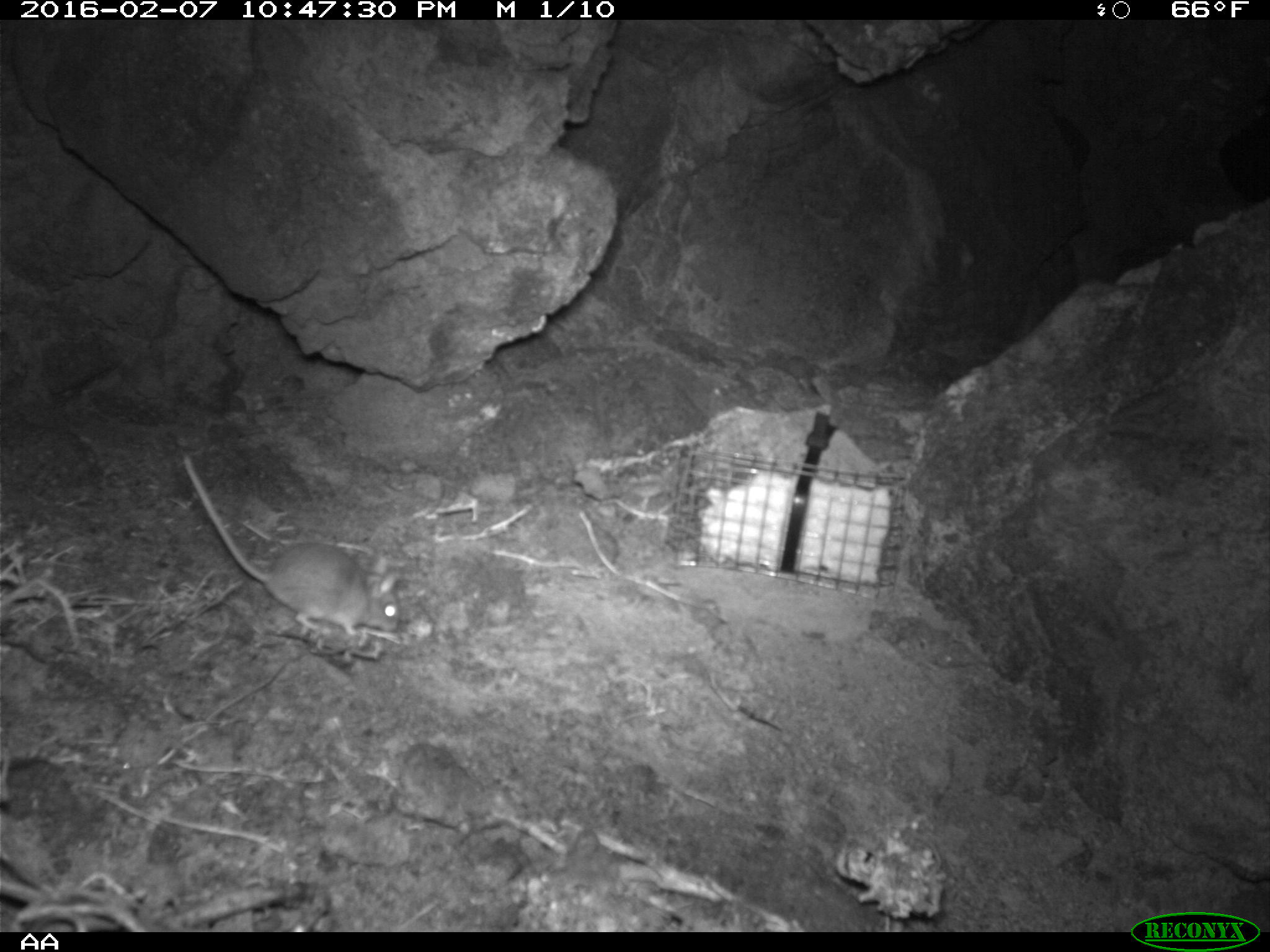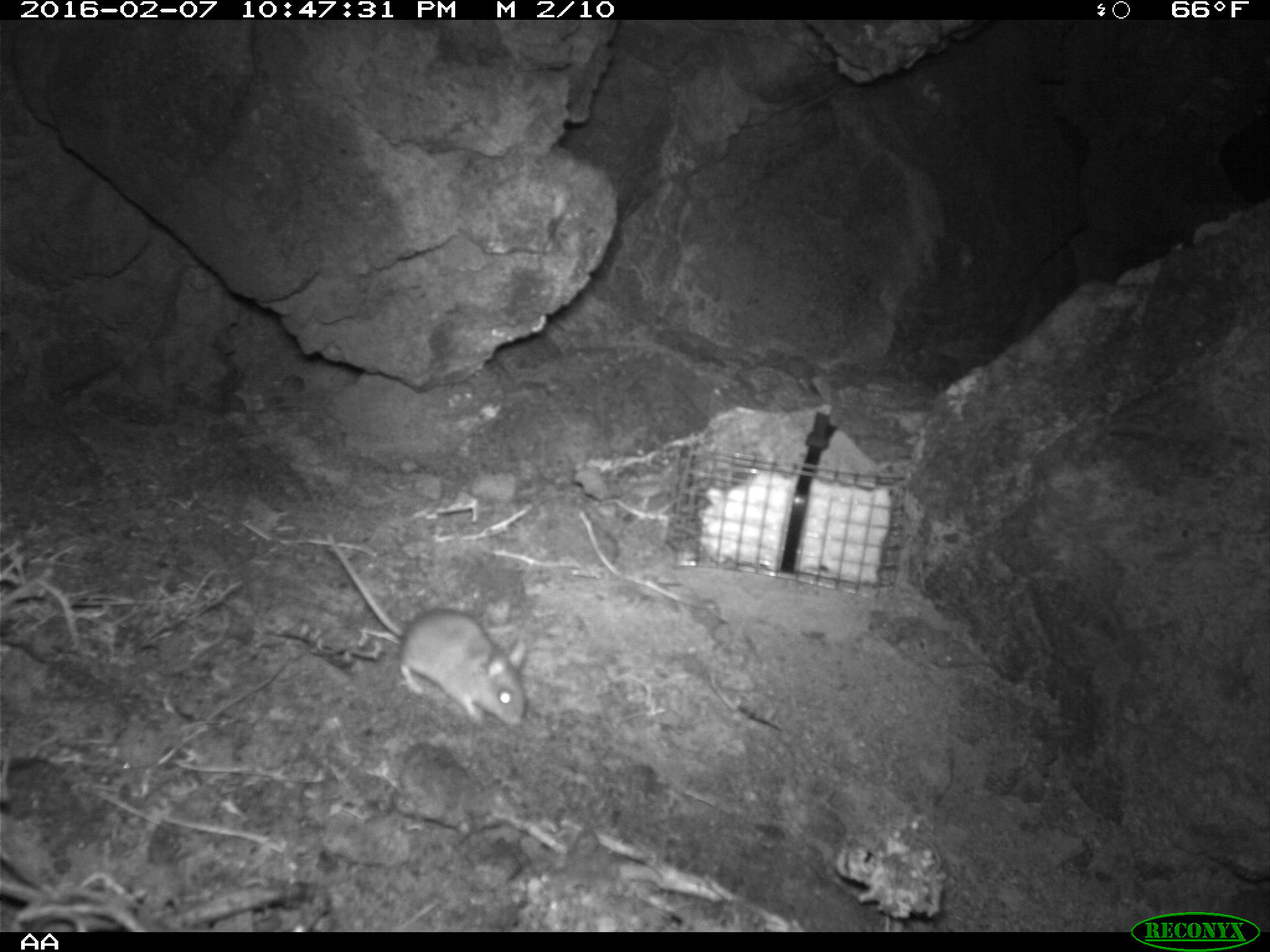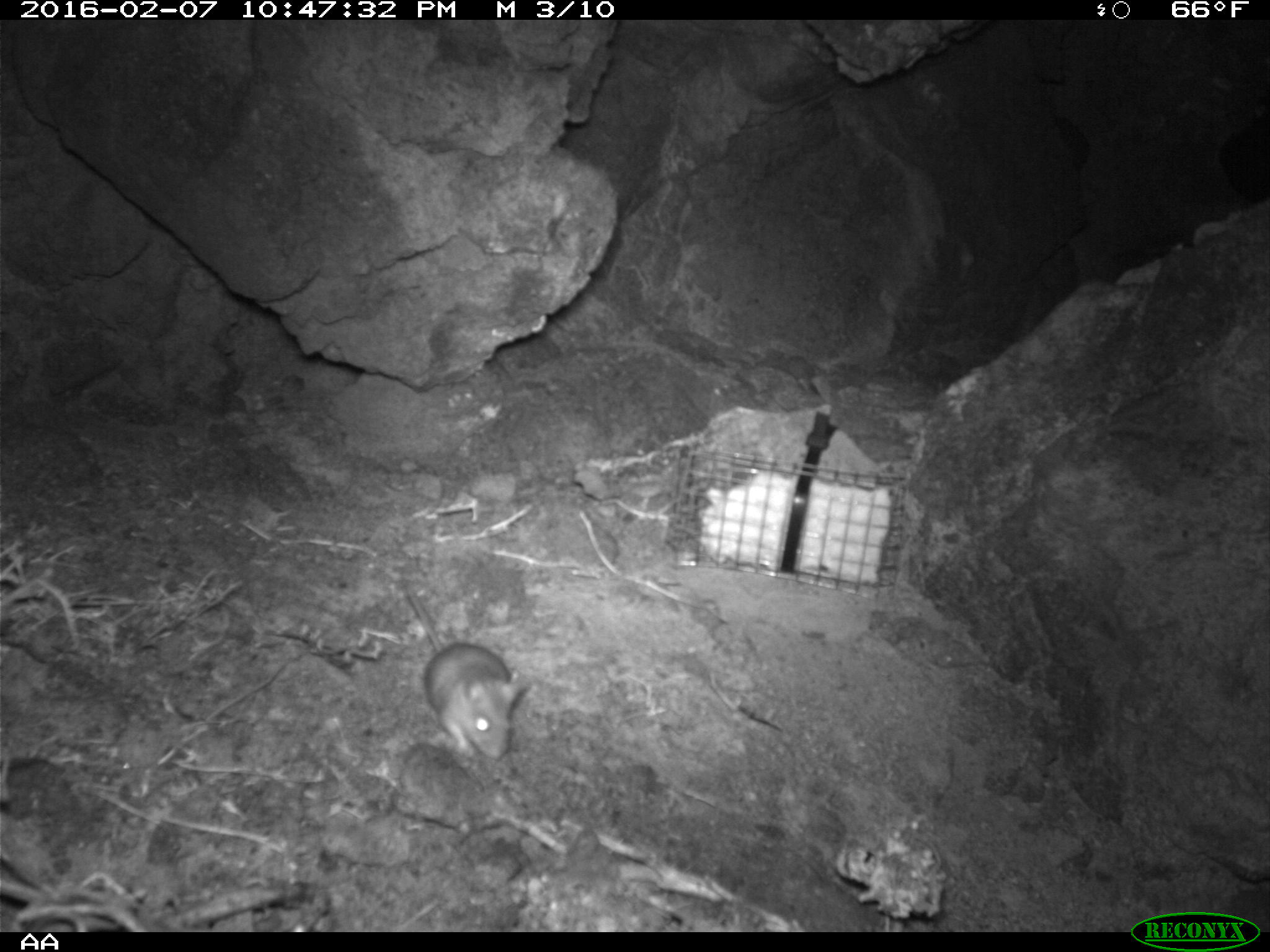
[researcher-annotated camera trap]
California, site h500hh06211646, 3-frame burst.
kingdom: Animalia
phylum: Chordata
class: Mammalia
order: Rodentia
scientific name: Rodentia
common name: rodent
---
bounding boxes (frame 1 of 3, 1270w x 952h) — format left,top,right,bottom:
rodent: 182,457,402,634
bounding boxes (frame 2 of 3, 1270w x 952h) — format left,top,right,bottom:
rodent: 326,532,527,726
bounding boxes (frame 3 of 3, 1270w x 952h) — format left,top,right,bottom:
rodent: 397,576,528,760